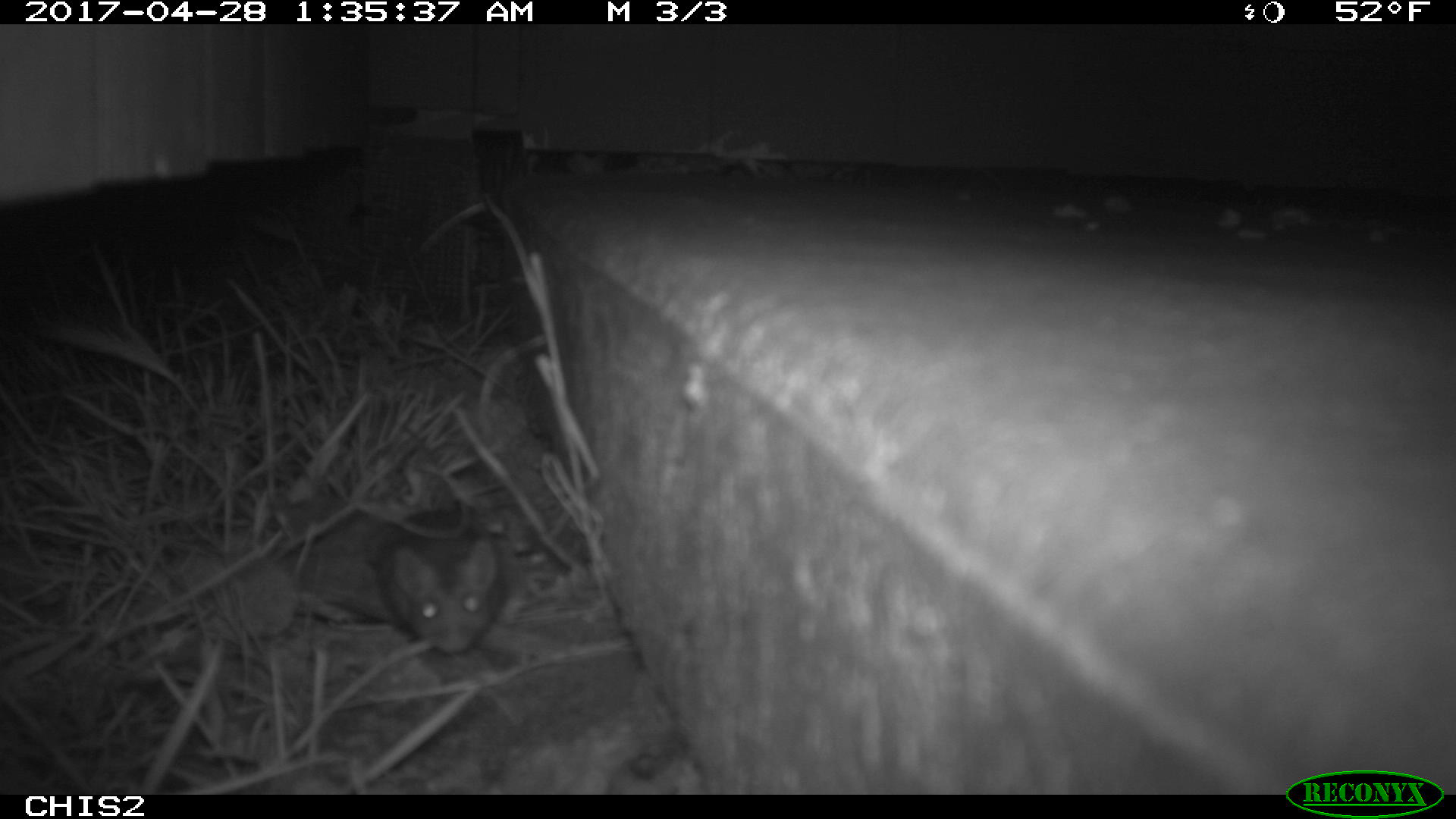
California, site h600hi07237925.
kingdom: Animalia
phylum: Chordata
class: Mammalia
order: Rodentia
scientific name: Rodentia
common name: rodent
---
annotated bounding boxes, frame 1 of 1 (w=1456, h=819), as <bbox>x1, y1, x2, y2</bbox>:
rodent: <bbox>368, 504, 510, 657</bbox>